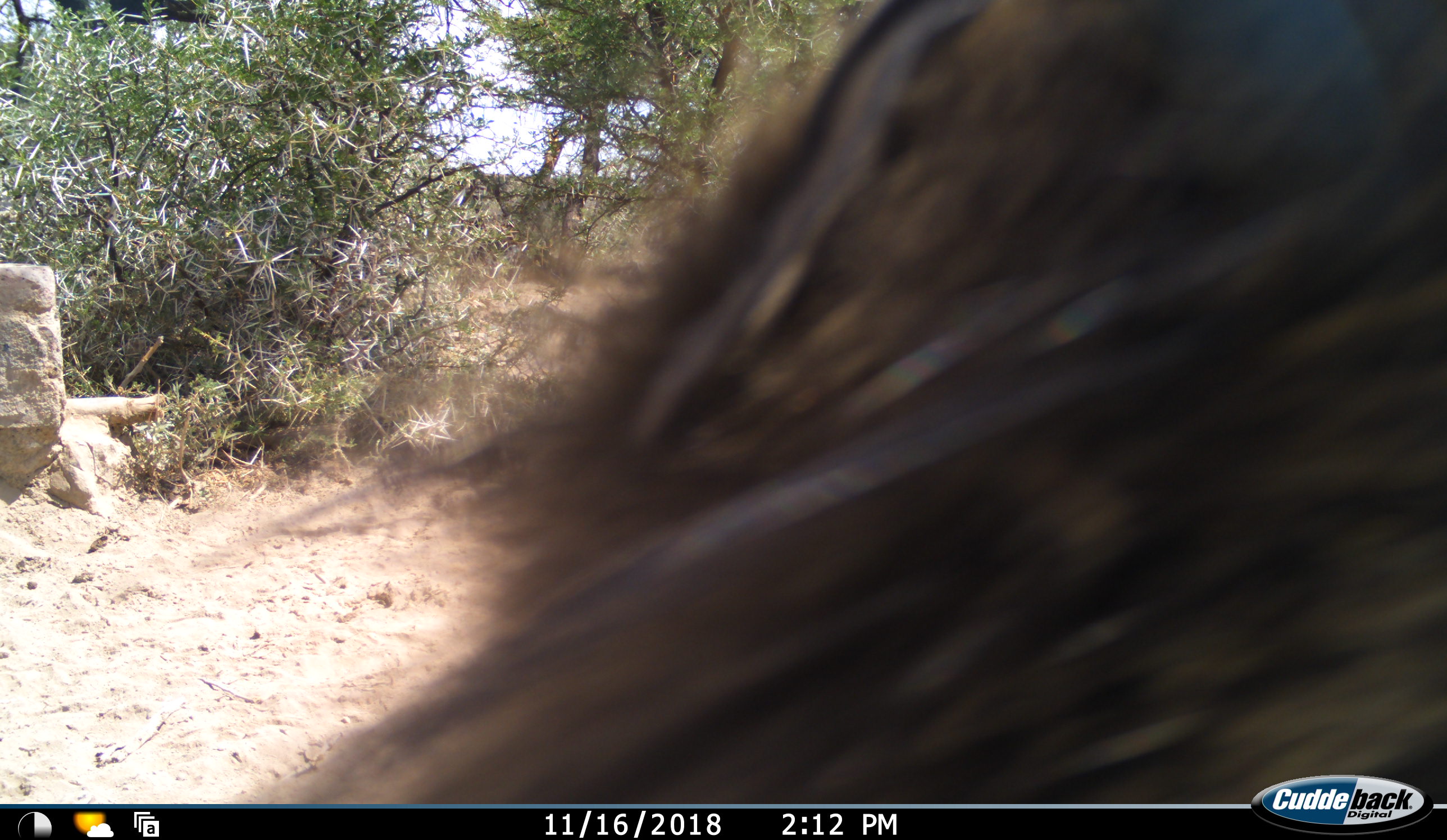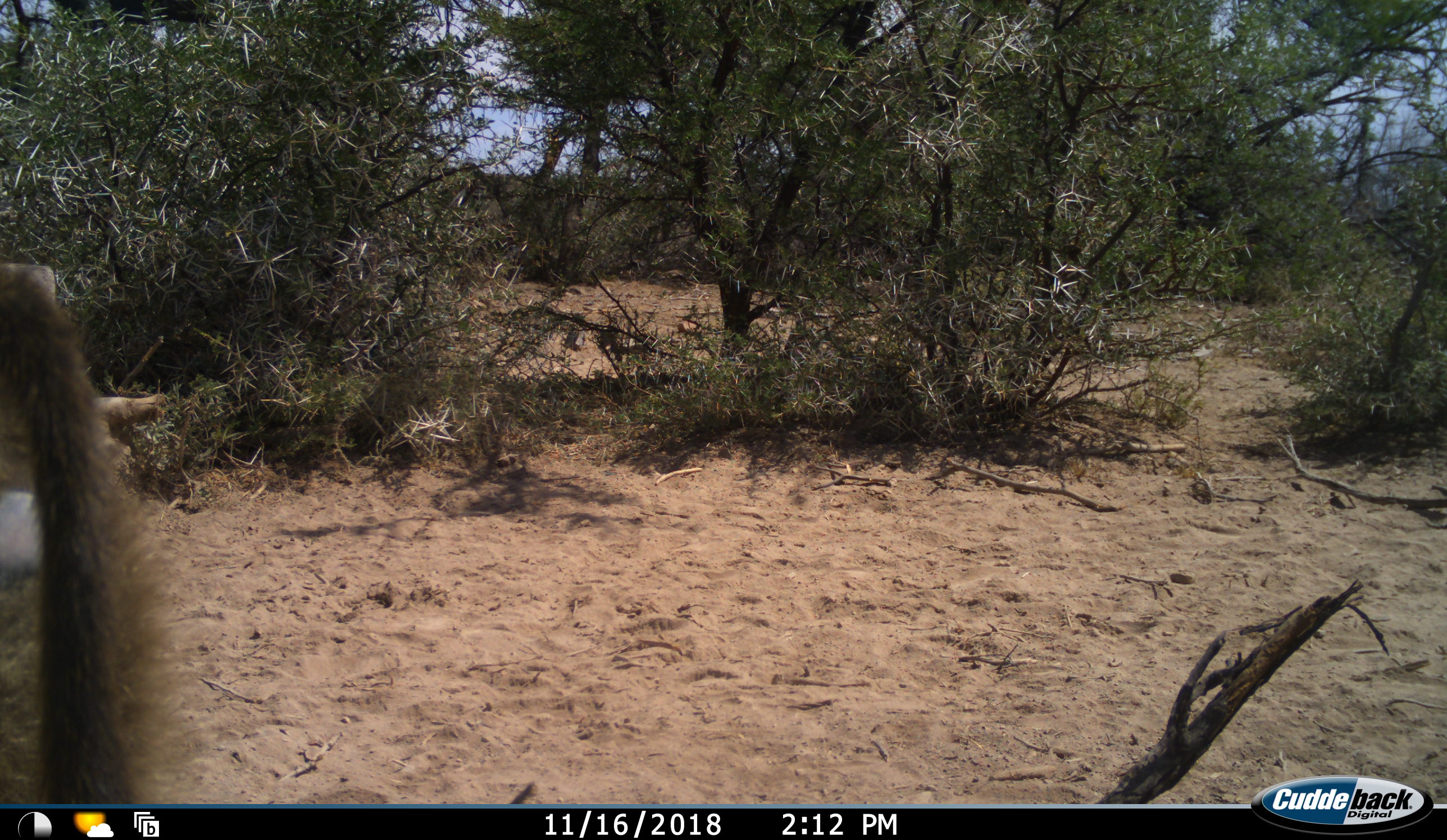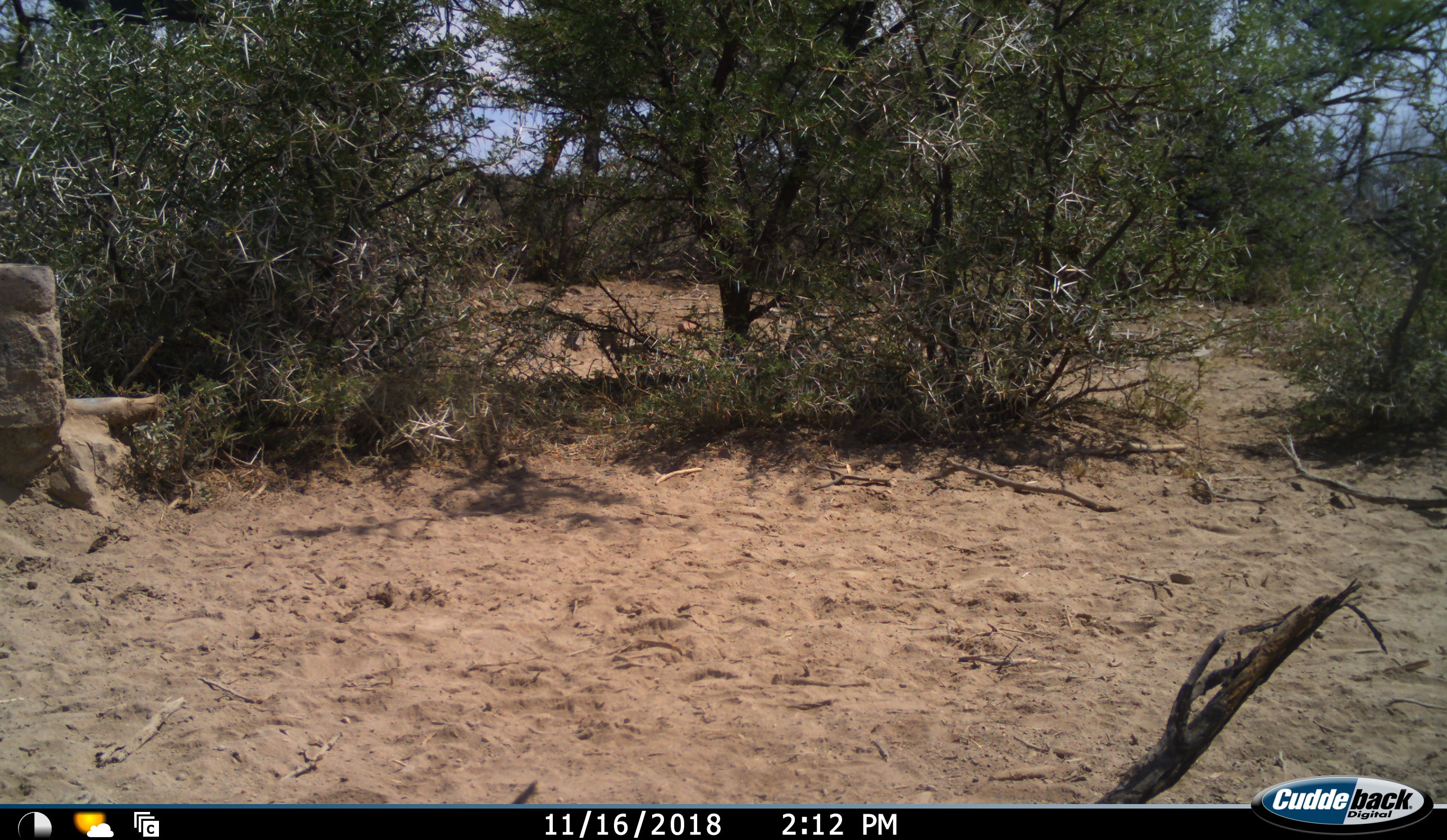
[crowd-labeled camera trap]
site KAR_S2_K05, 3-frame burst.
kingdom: Animalia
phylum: Chordata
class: Mammalia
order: Primates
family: Cercopithecidae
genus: Papio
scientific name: Papio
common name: baboon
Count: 1.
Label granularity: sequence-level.